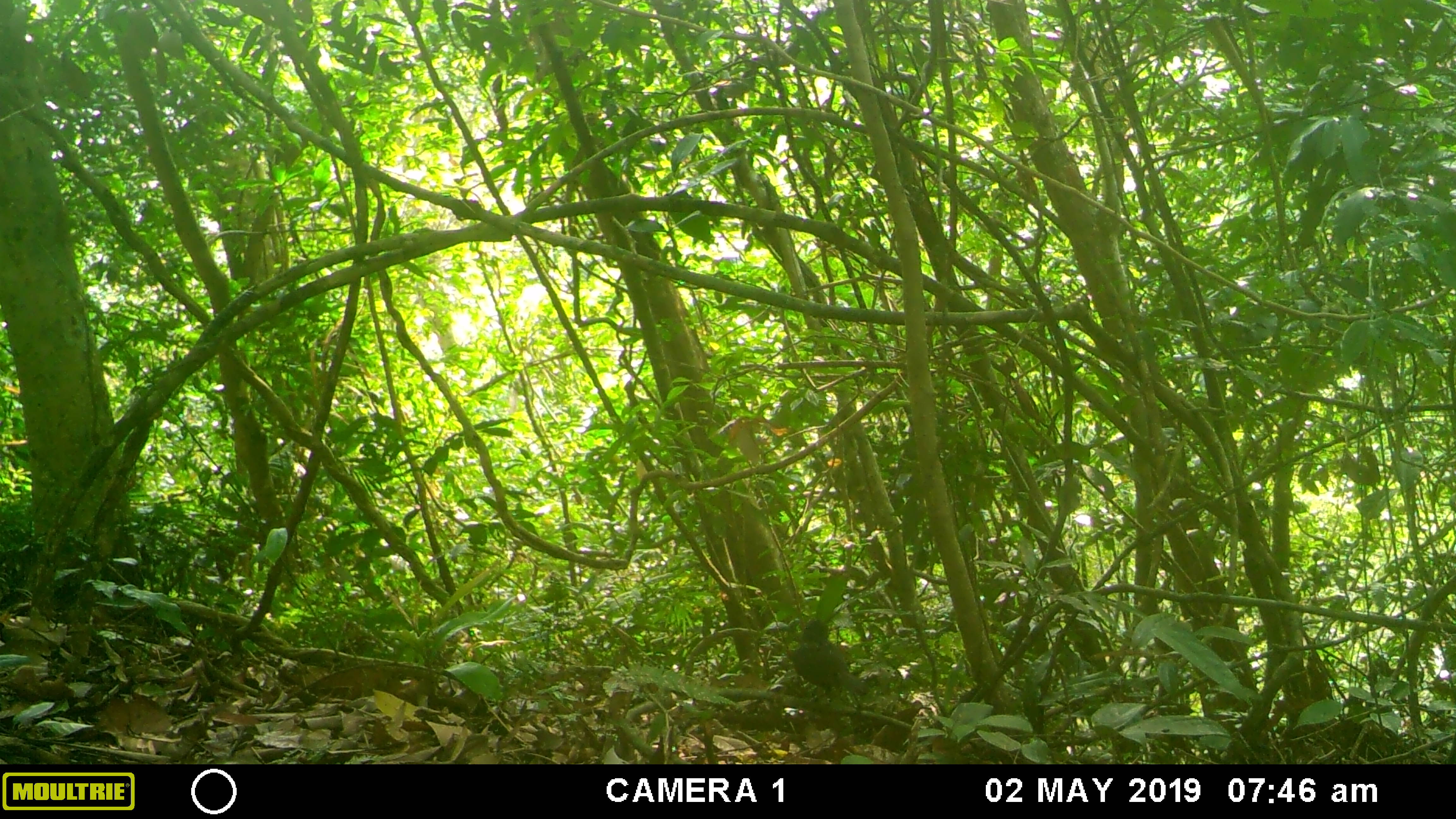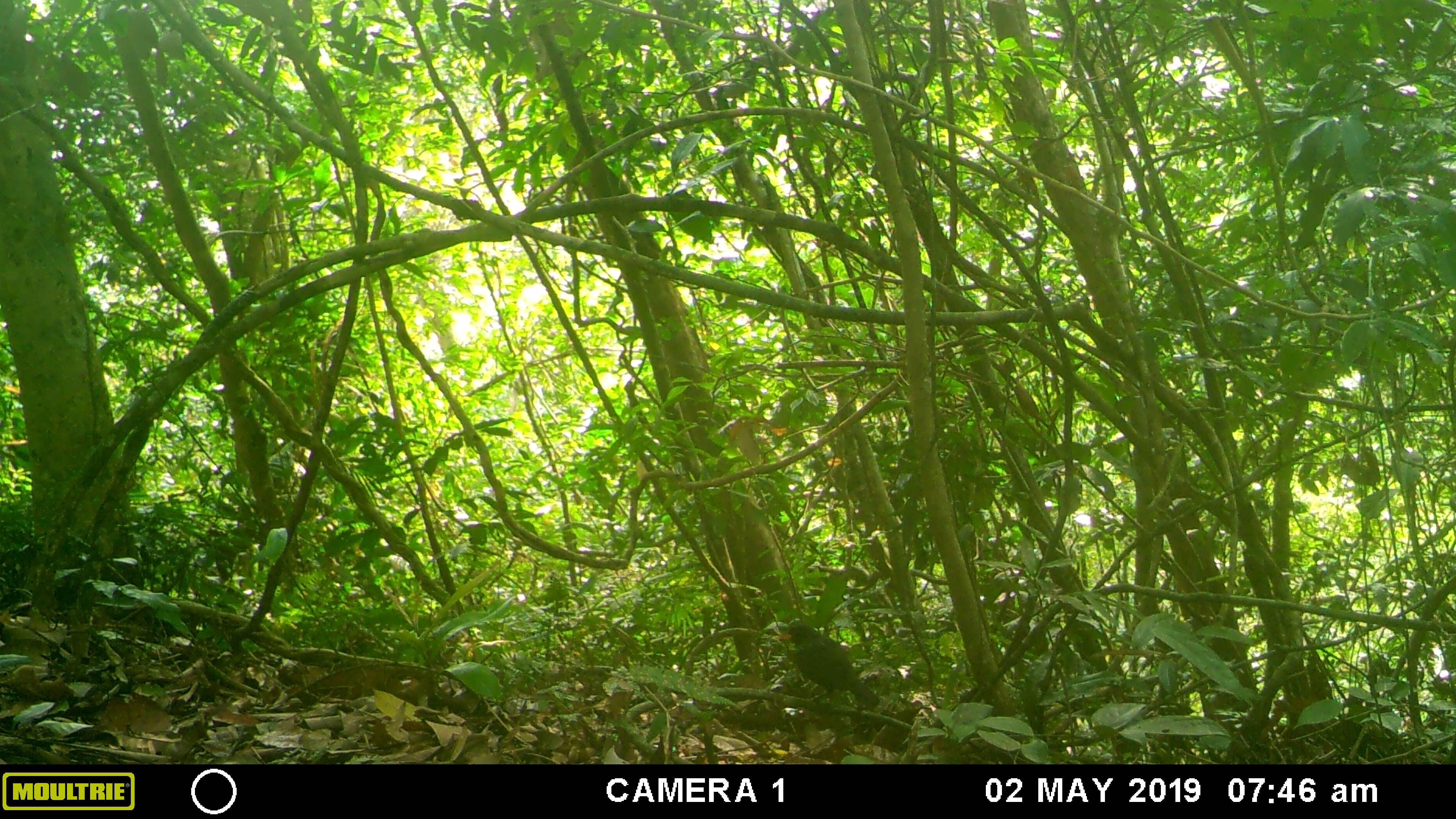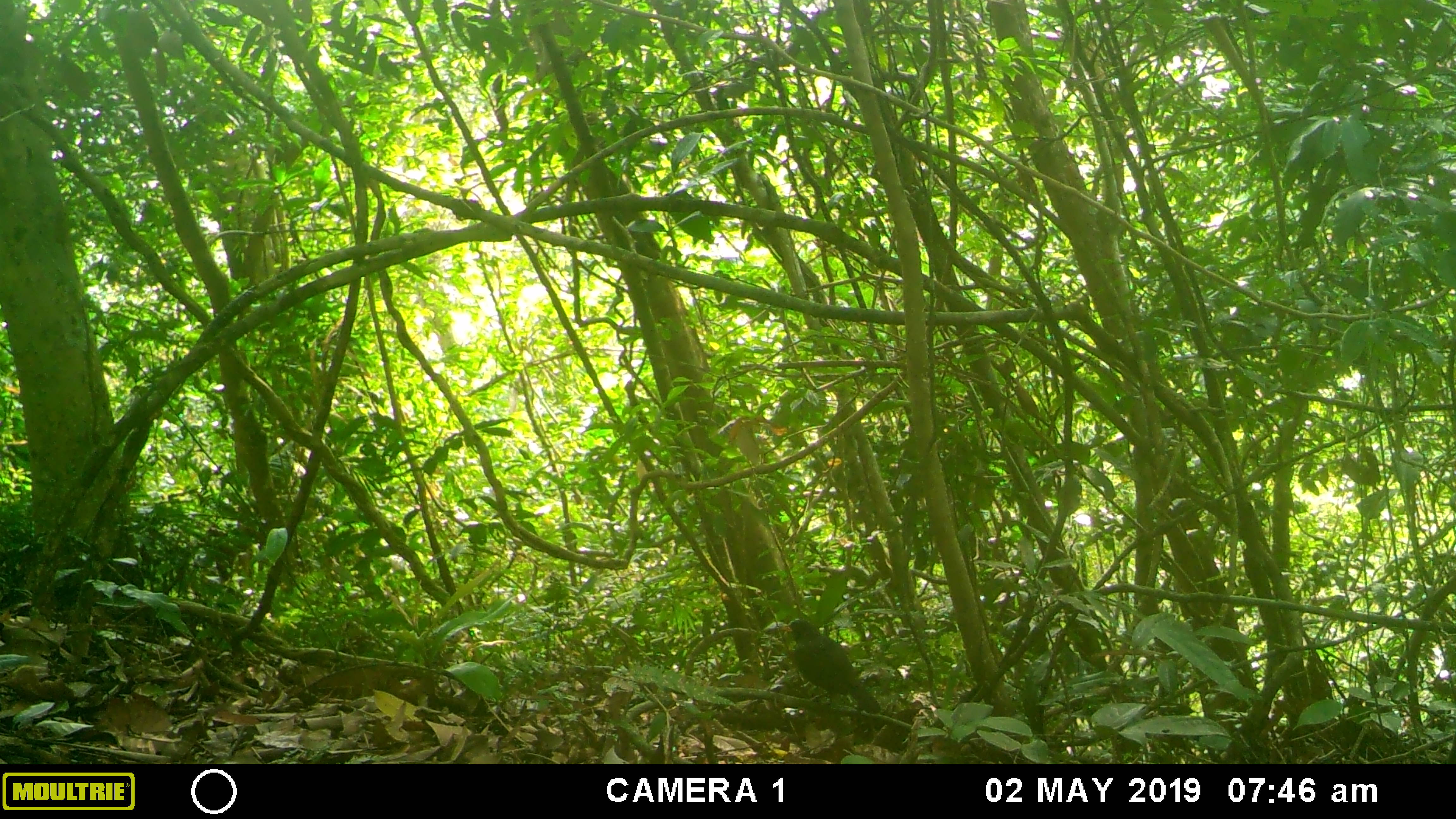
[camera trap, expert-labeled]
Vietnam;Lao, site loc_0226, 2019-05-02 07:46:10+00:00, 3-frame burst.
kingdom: Animalia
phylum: Chordata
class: Aves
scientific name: Aves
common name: bird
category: unidentified bird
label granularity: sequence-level